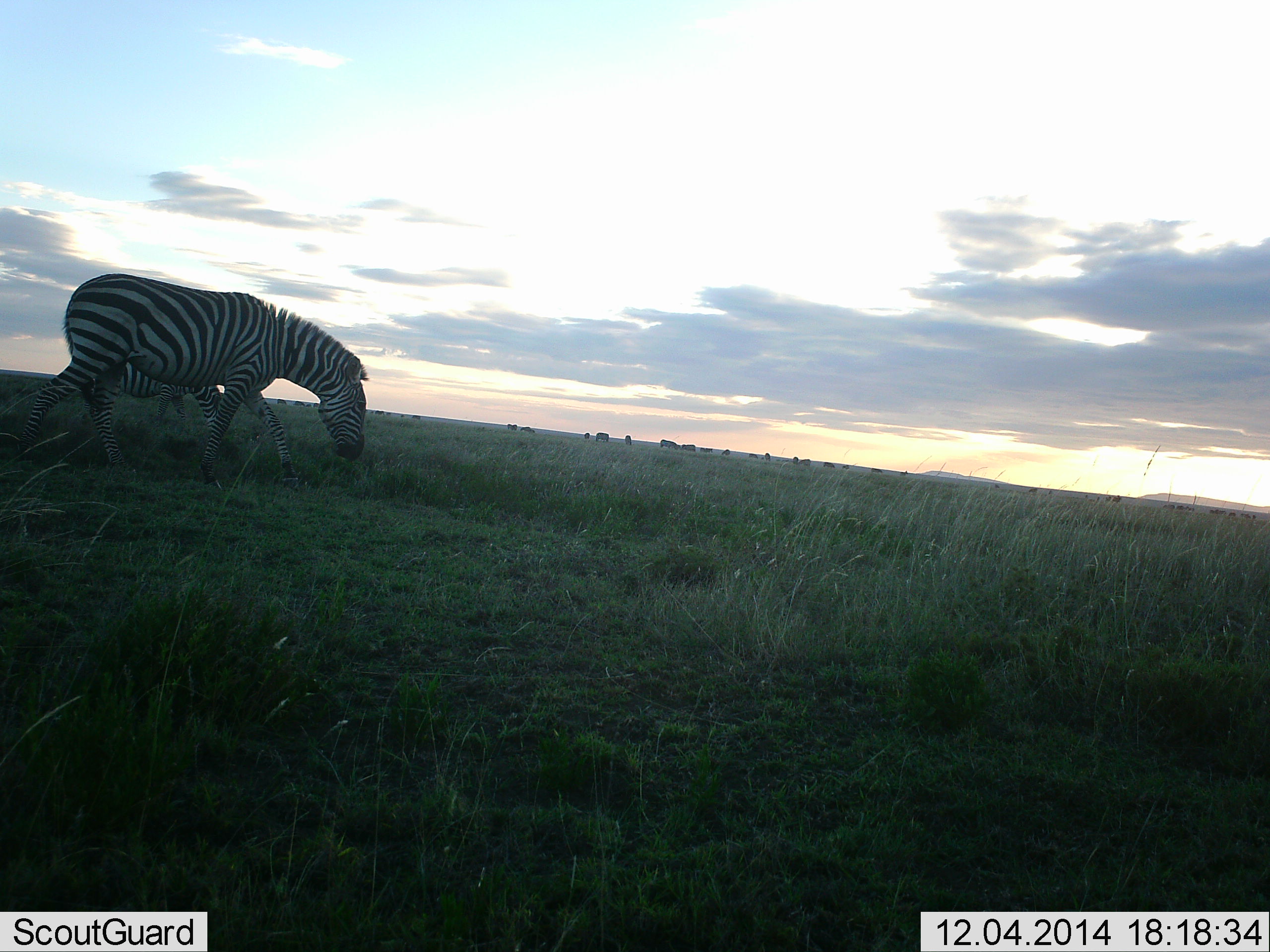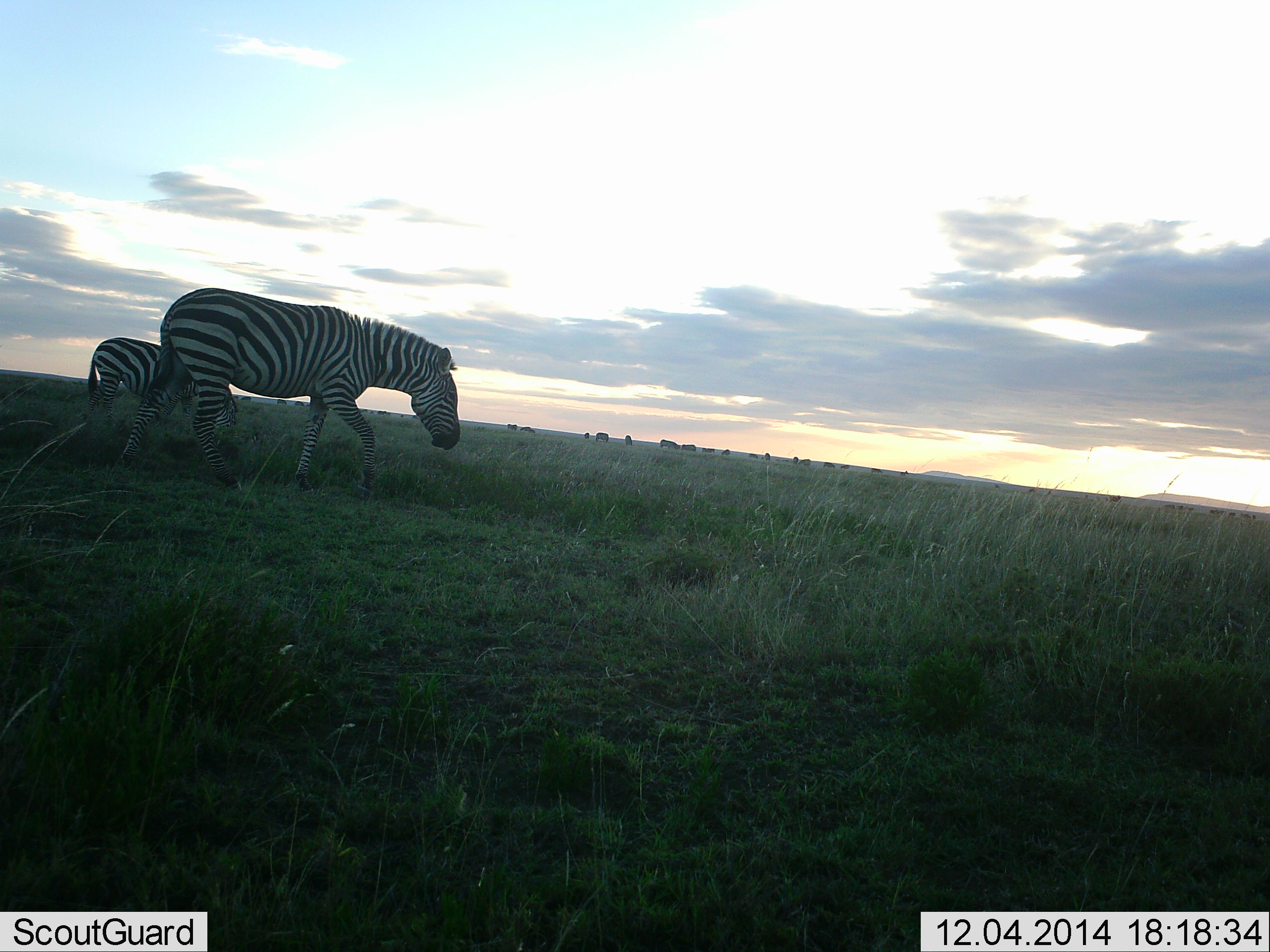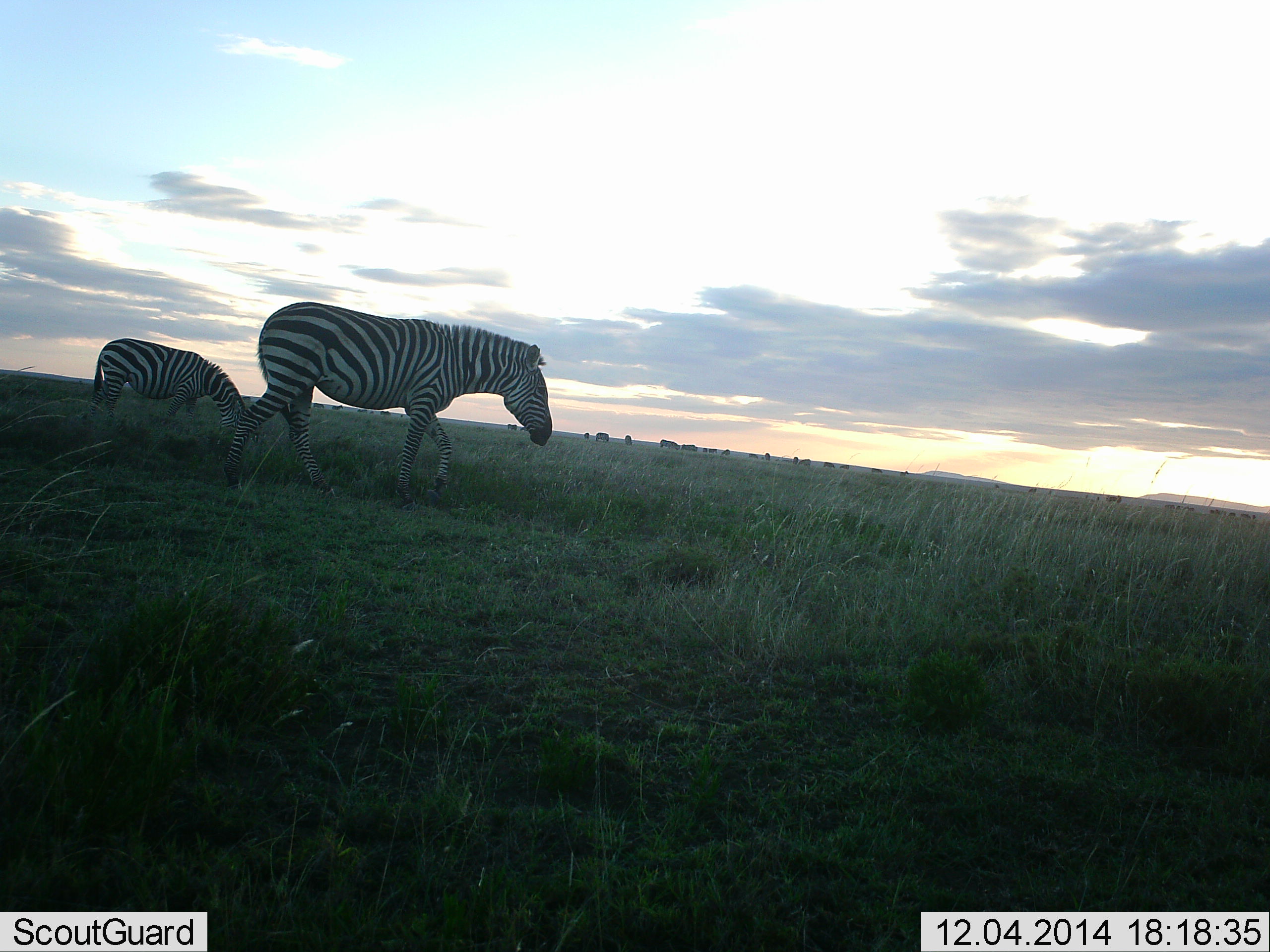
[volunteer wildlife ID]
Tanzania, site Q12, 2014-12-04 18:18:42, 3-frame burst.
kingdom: Animalia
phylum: Chordata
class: Mammalia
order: Perissodactyla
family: Equidae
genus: Equus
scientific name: Equus quagga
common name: plains zebra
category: zebra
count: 2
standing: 40%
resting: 0%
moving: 90%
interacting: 0%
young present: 20%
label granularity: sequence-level